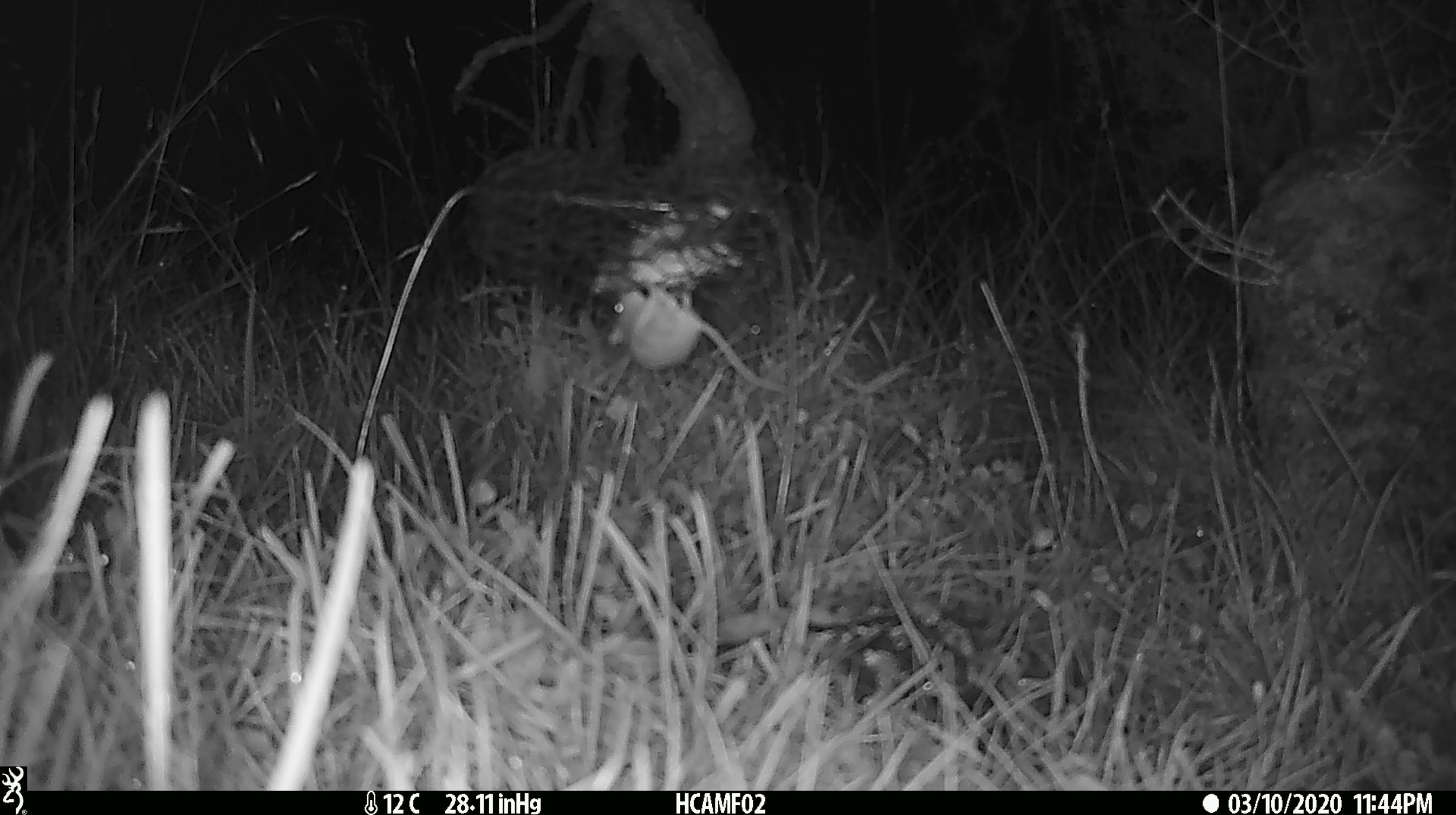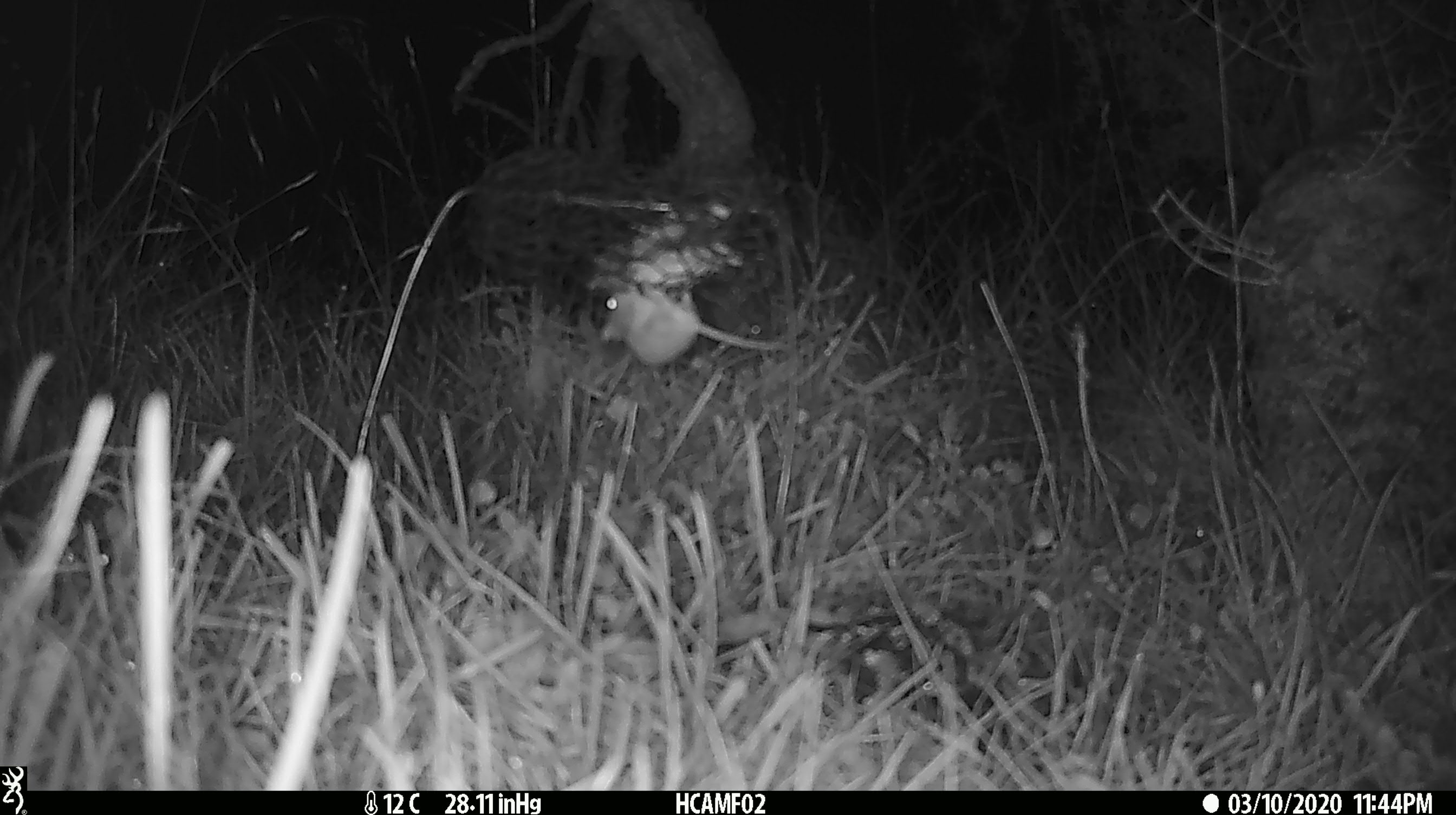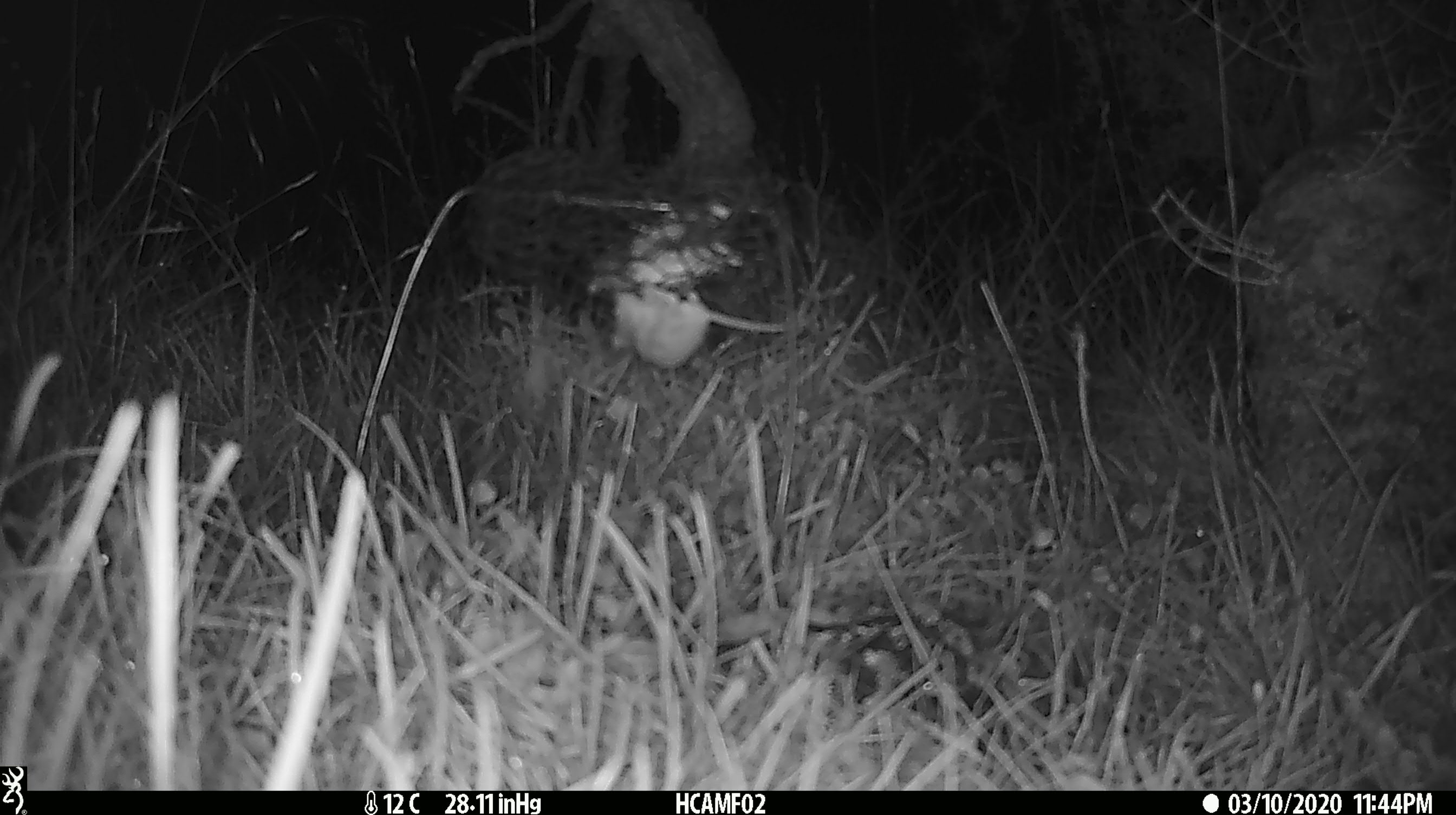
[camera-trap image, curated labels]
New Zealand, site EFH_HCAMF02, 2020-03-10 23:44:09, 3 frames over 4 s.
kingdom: Animalia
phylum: Chordata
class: Mammalia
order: Rodentia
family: Muridae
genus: Mus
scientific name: Mus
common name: mouse